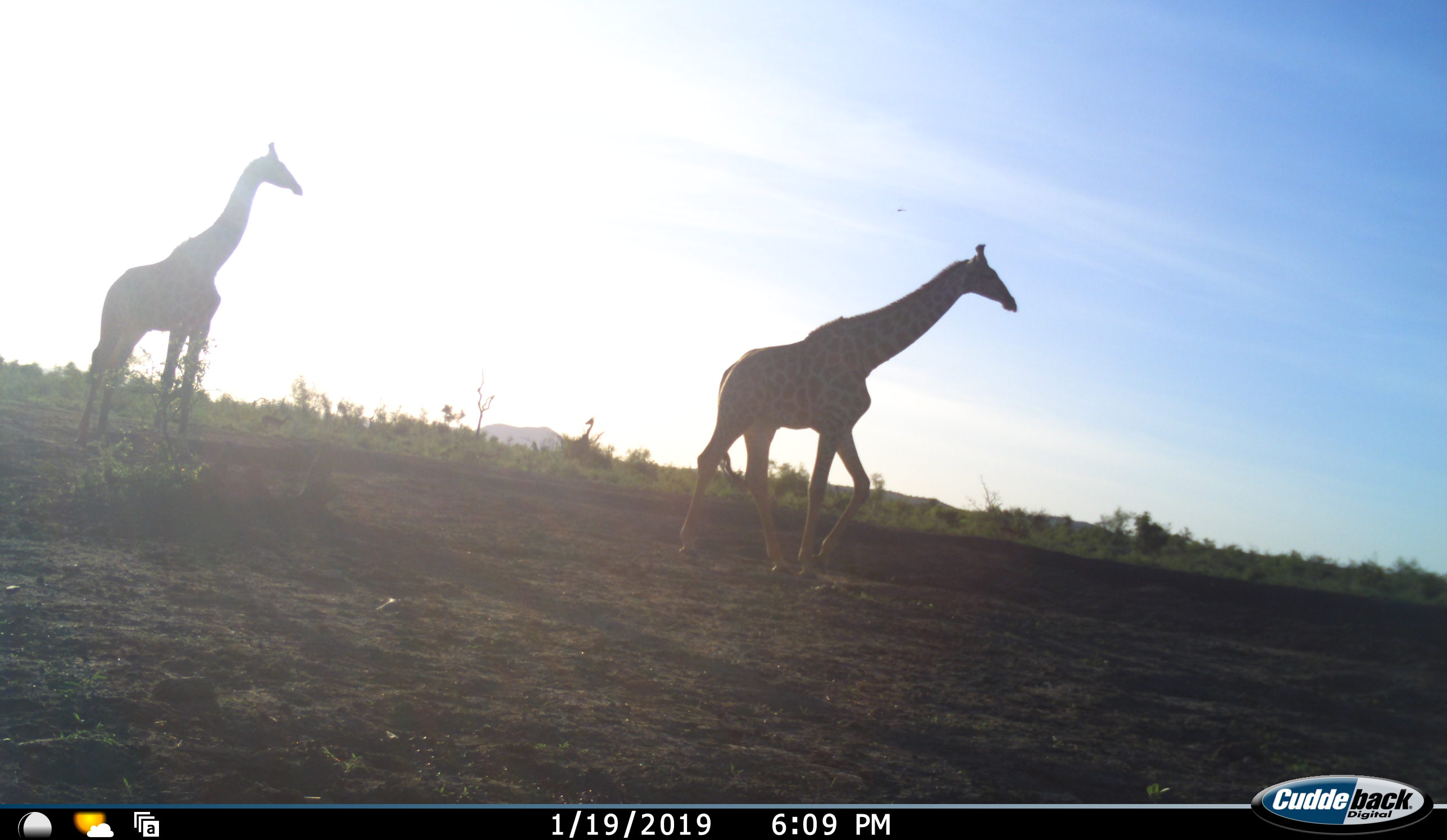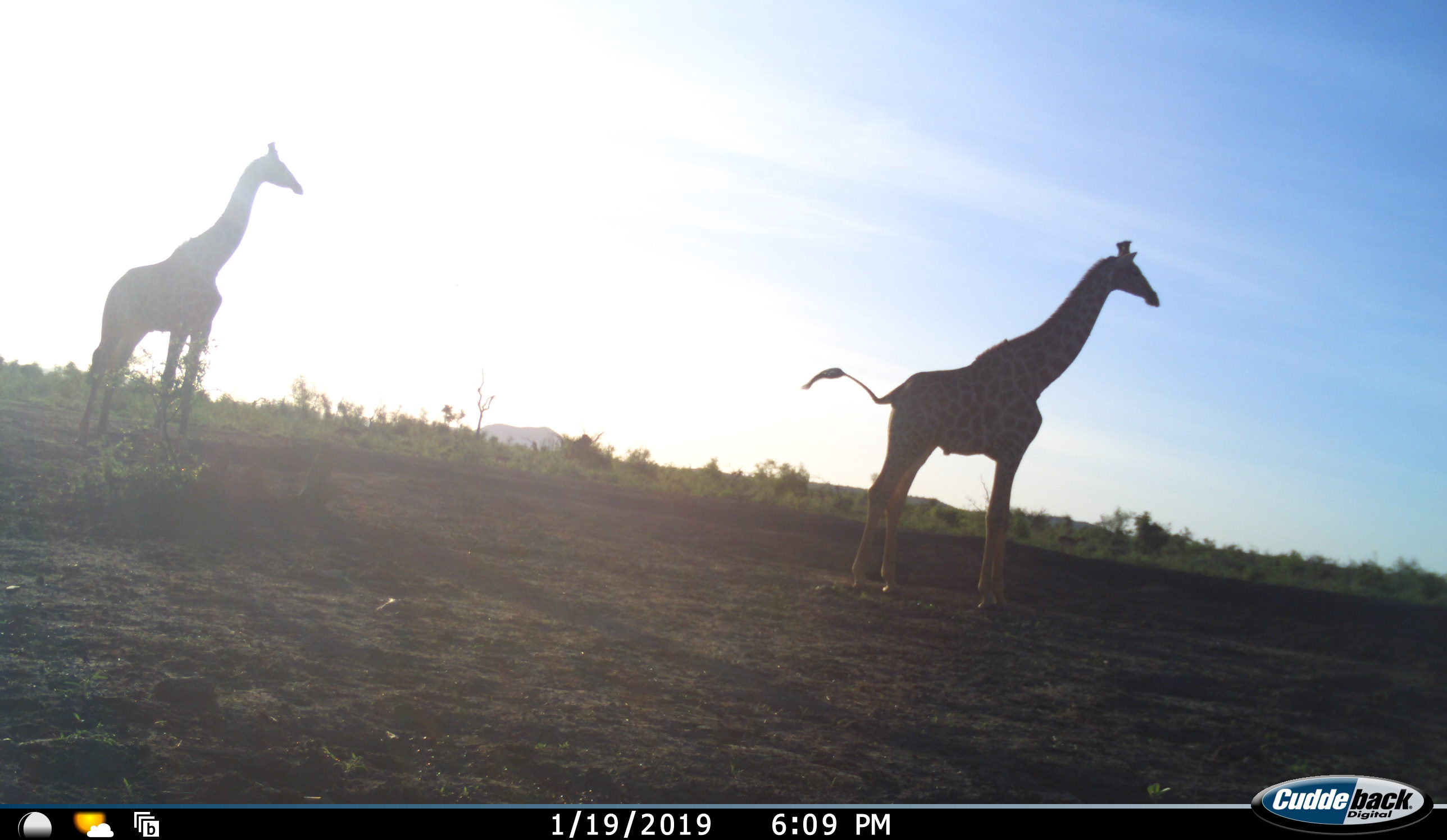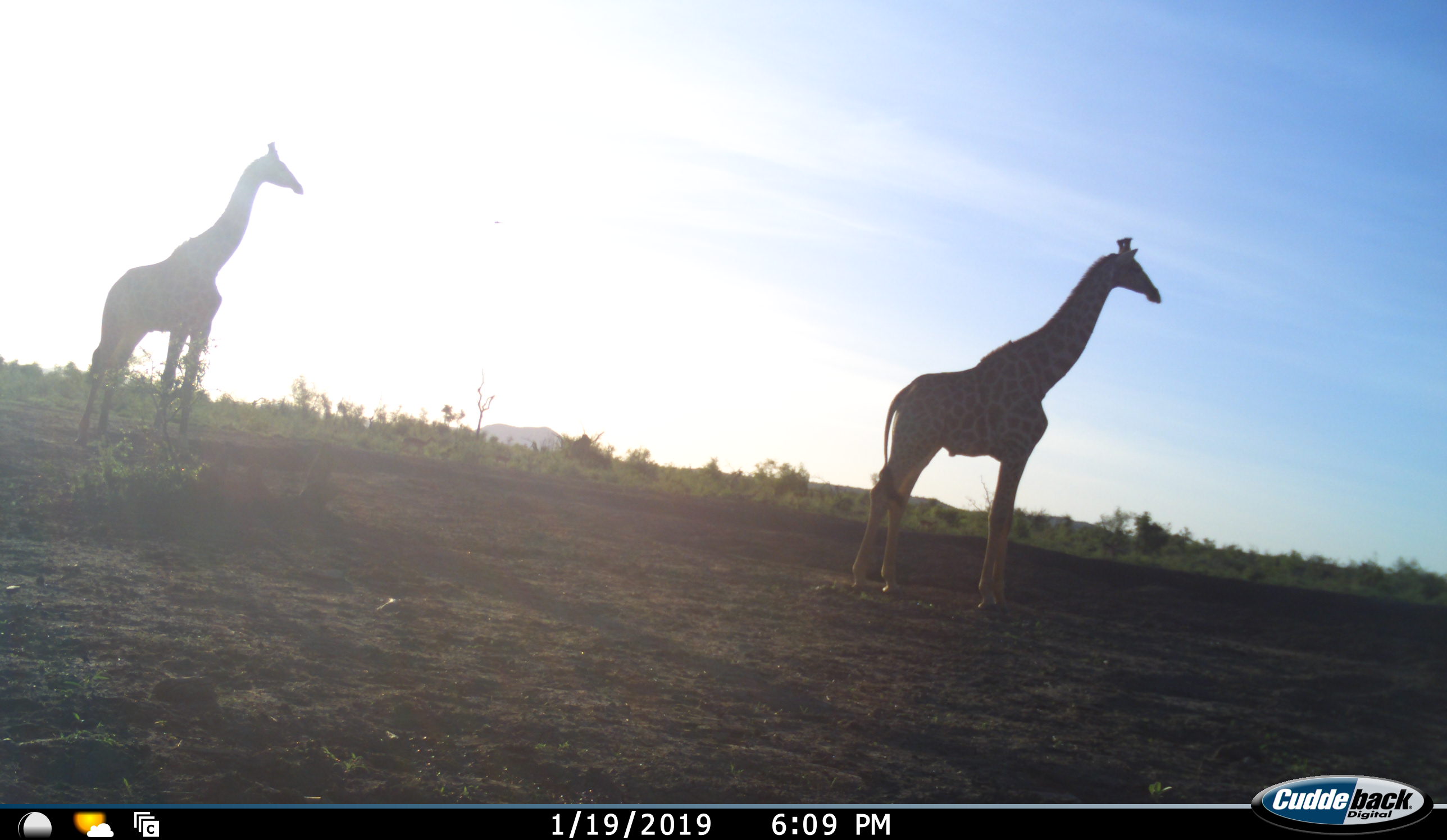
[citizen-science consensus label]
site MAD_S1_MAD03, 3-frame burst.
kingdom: Animalia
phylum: Chordata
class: Mammalia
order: Artiodactyla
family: Giraffidae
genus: Giraffa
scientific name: Giraffa camelopardalis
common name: giraffe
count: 2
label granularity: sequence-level